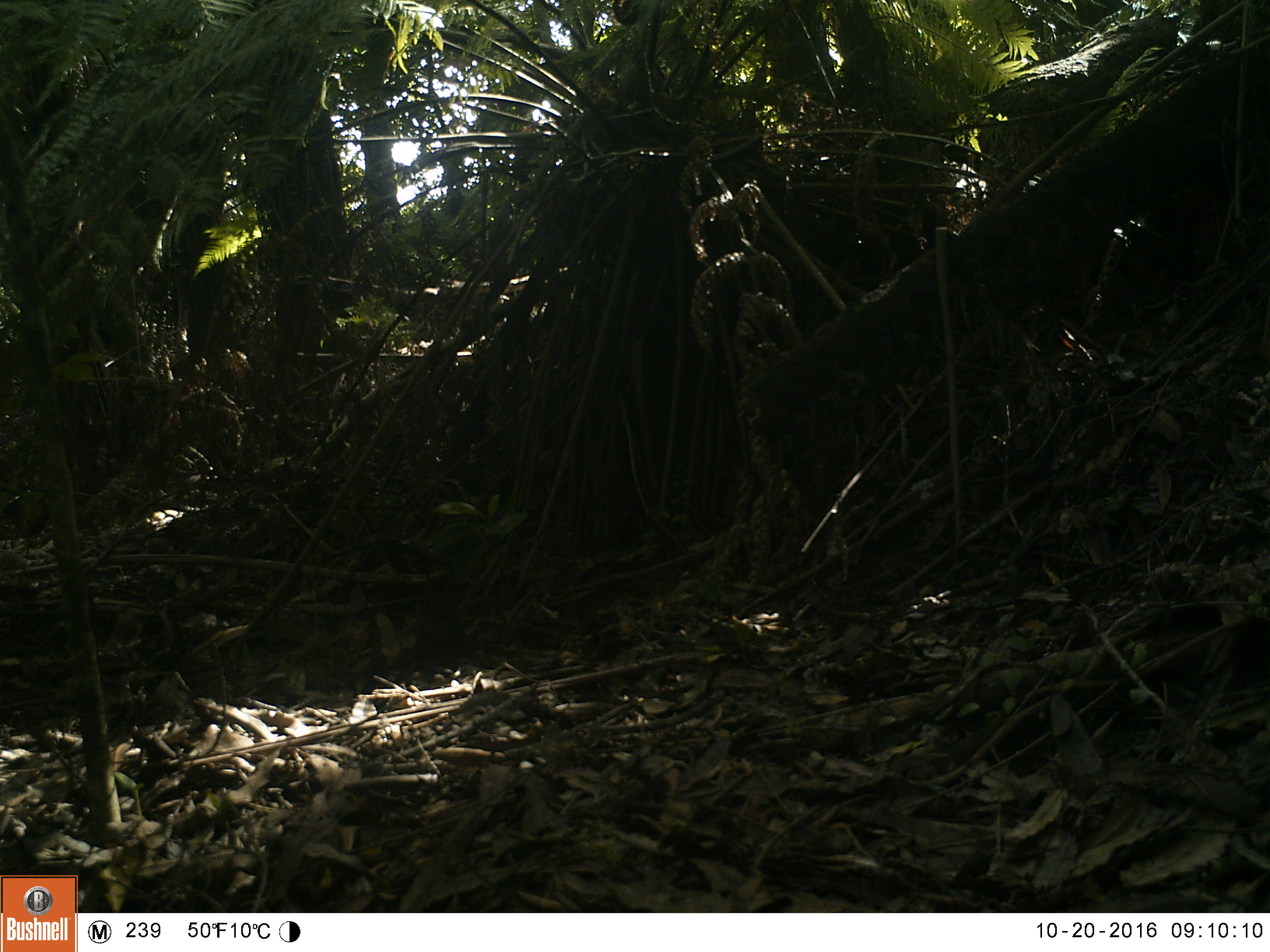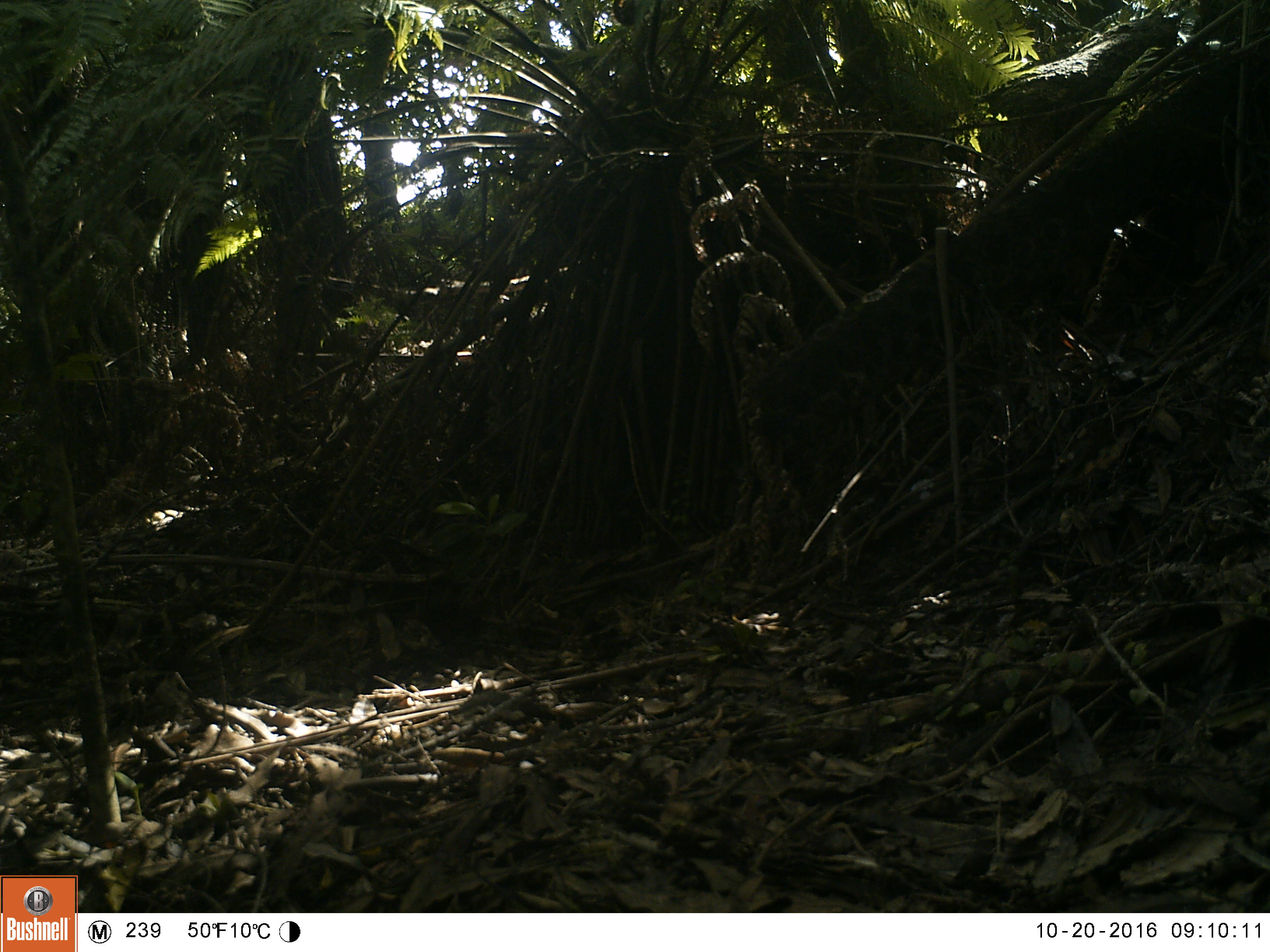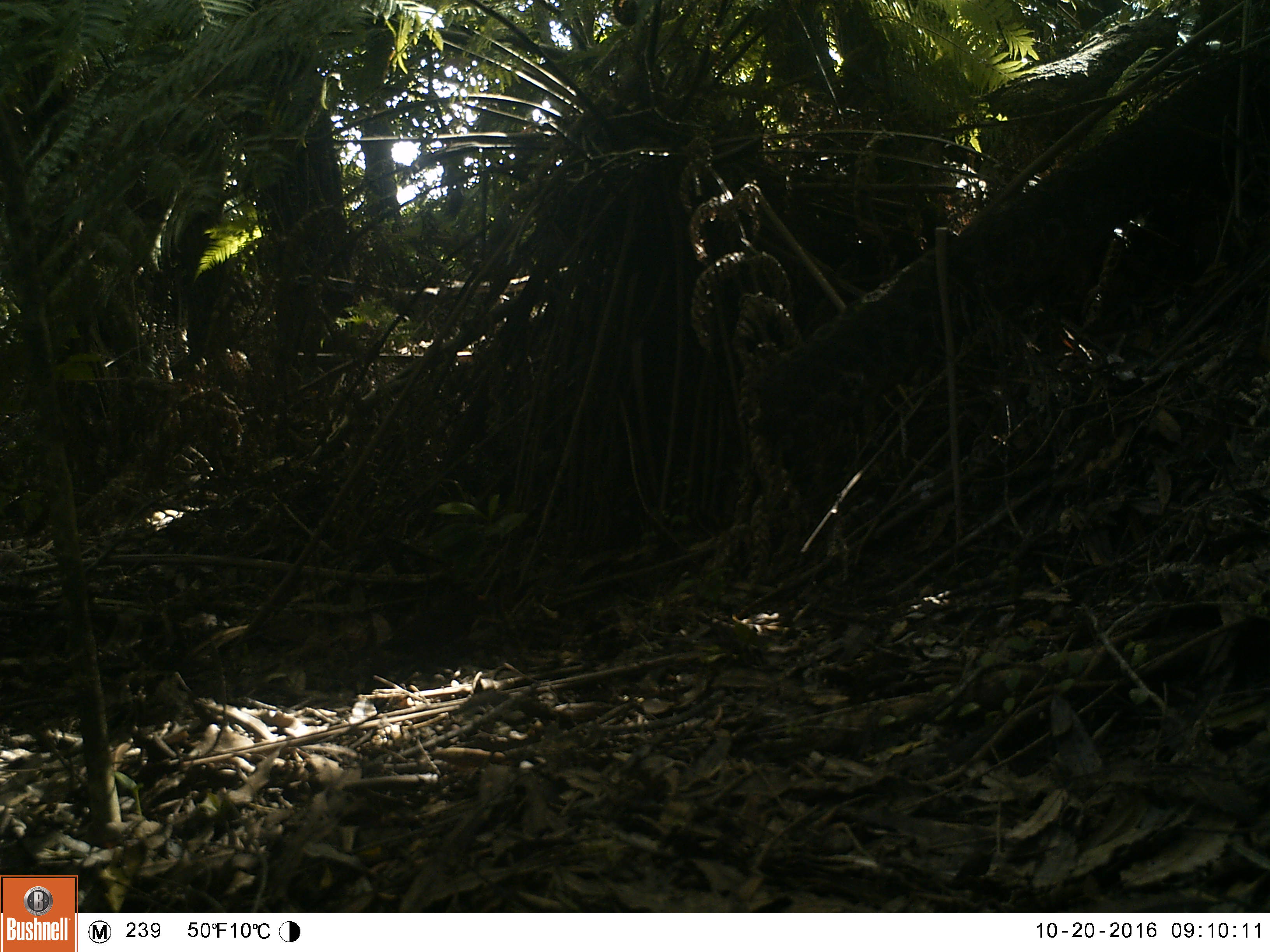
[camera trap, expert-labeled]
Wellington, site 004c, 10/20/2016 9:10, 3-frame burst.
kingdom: Animalia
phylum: Chordata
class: Aves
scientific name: Aves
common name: bird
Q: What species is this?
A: Bird (Aves).